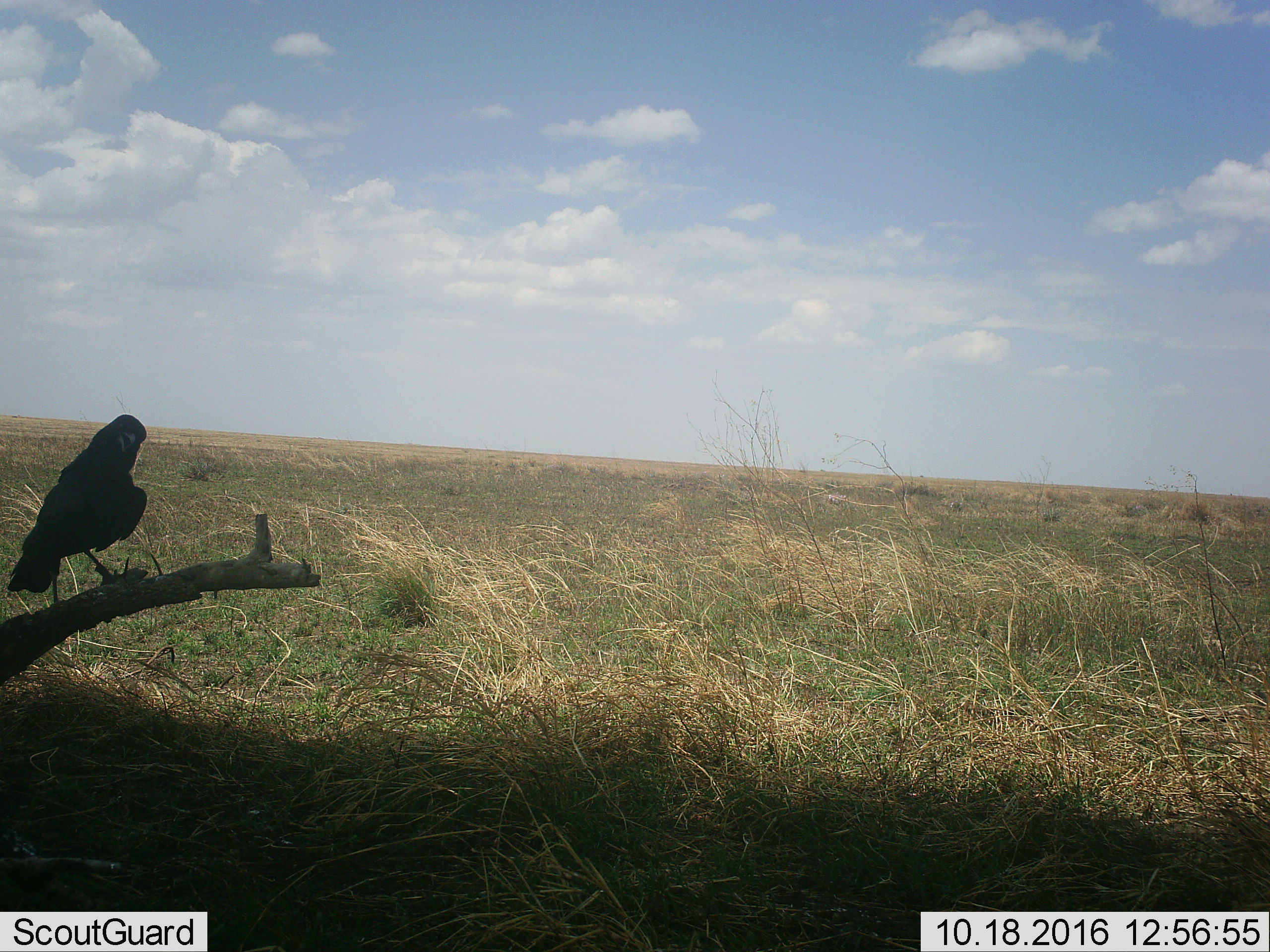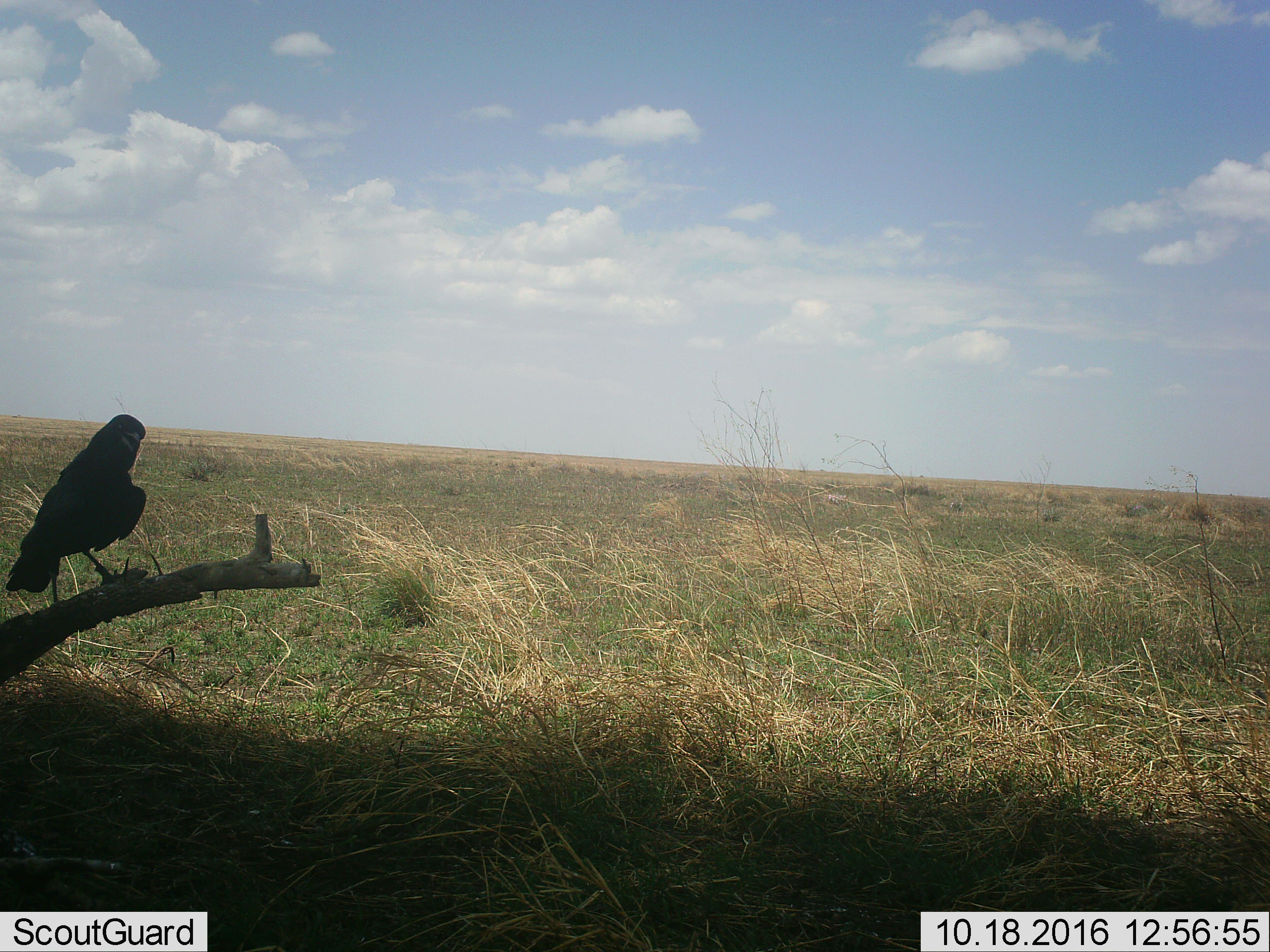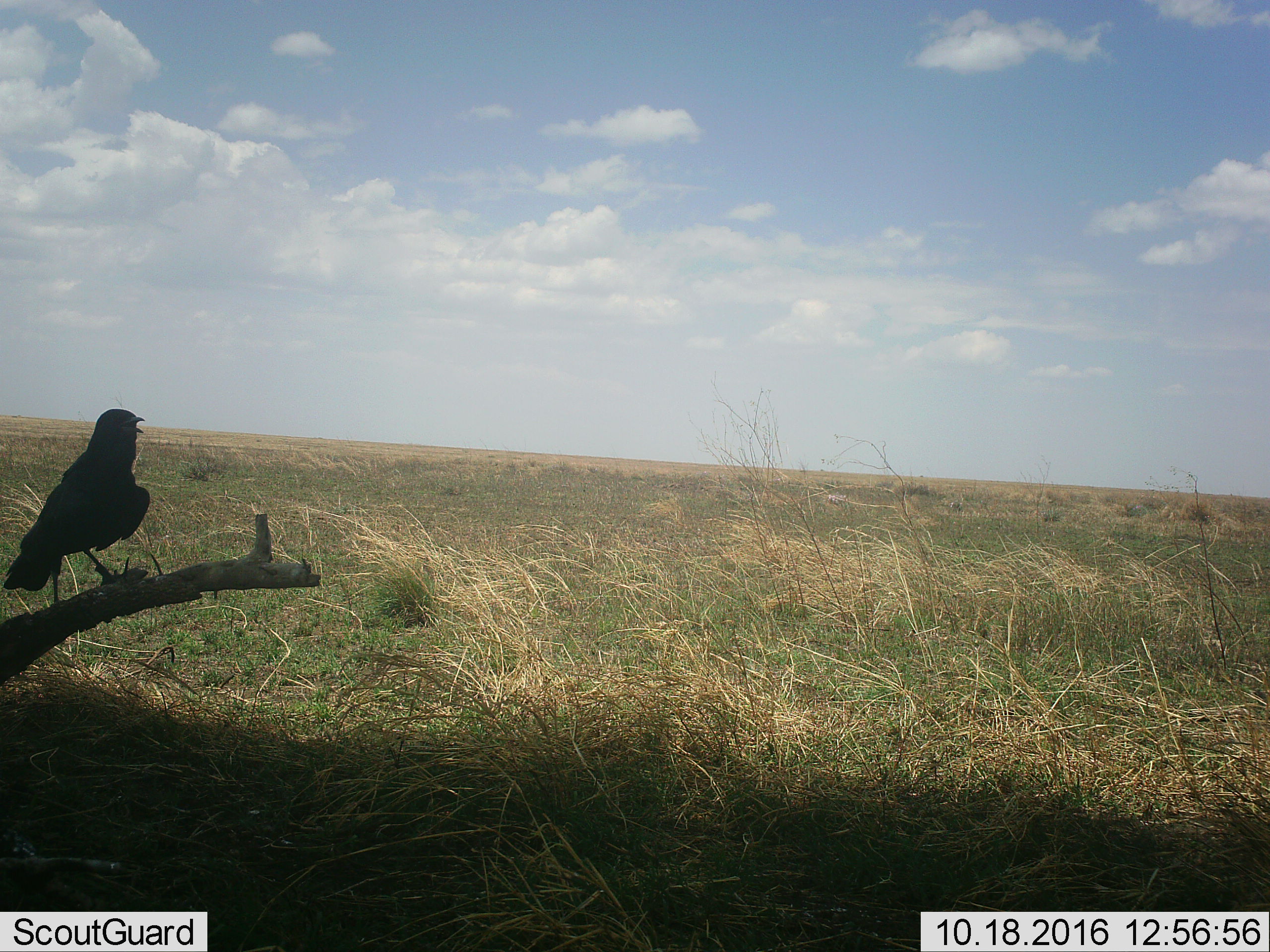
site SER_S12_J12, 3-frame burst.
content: unidentified animal